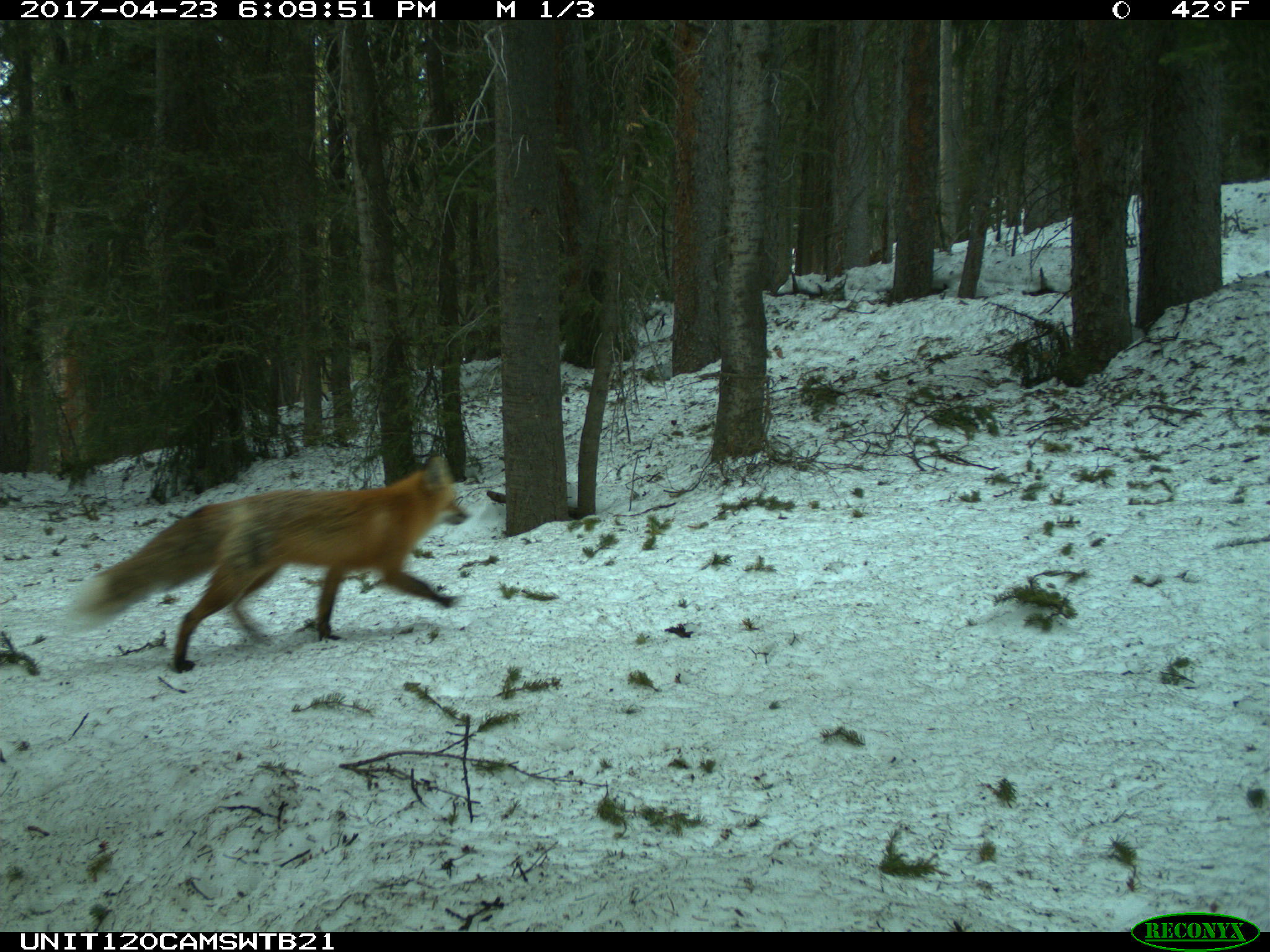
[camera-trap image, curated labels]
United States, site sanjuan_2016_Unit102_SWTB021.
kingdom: Animalia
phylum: Chordata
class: Mammalia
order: Carnivora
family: Canidae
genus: Vulpes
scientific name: Vulpes vulpes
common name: red fox